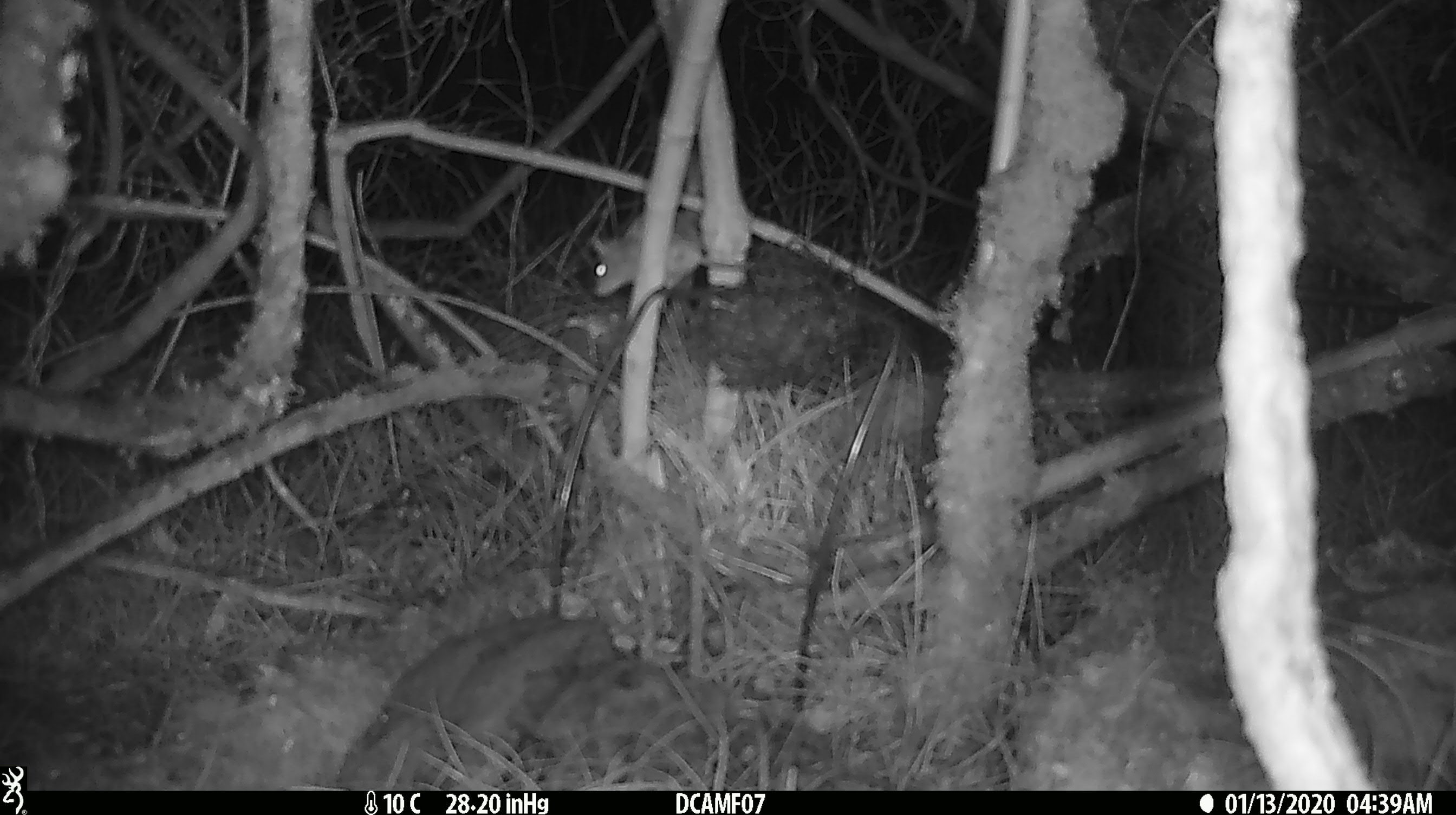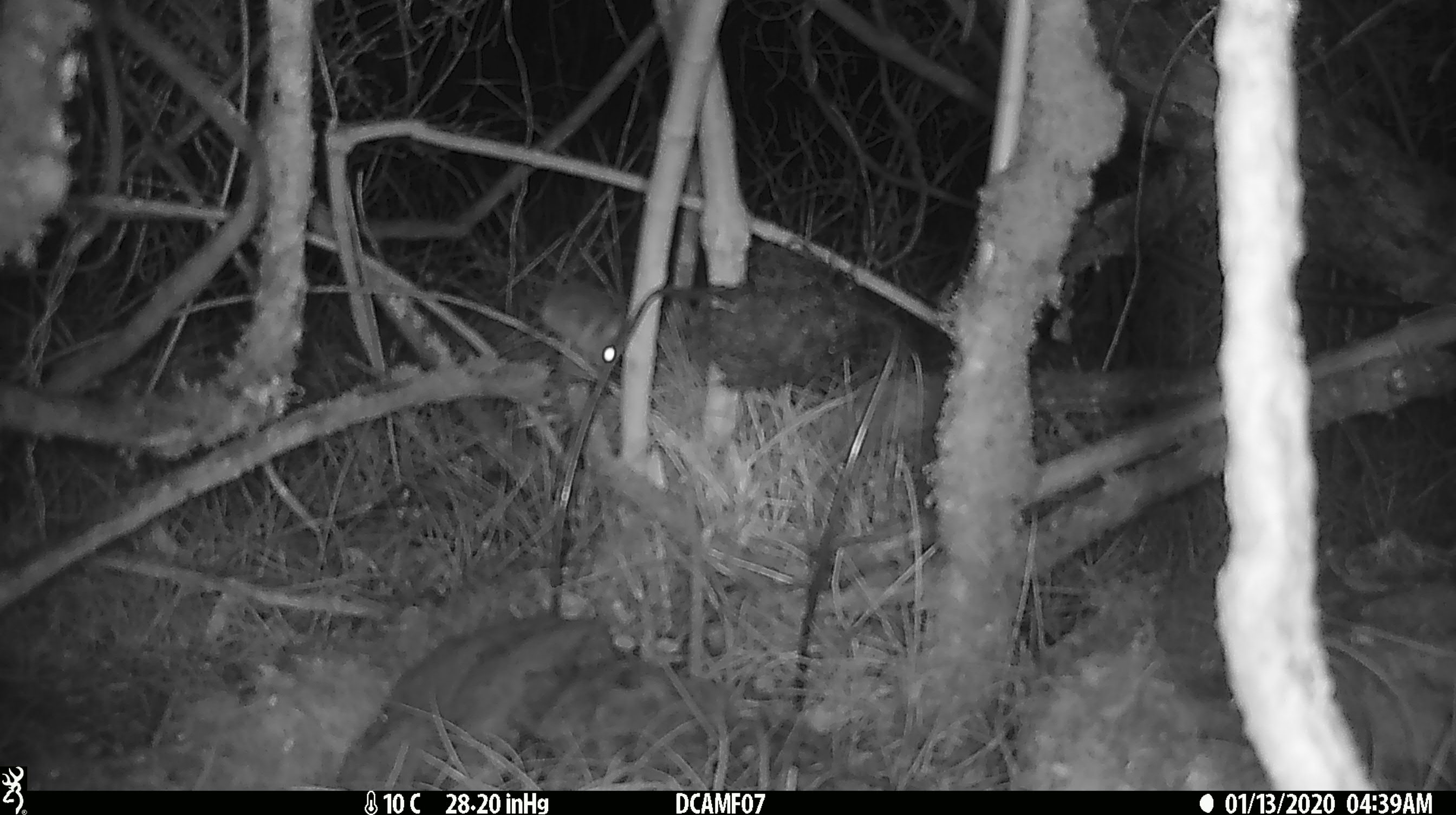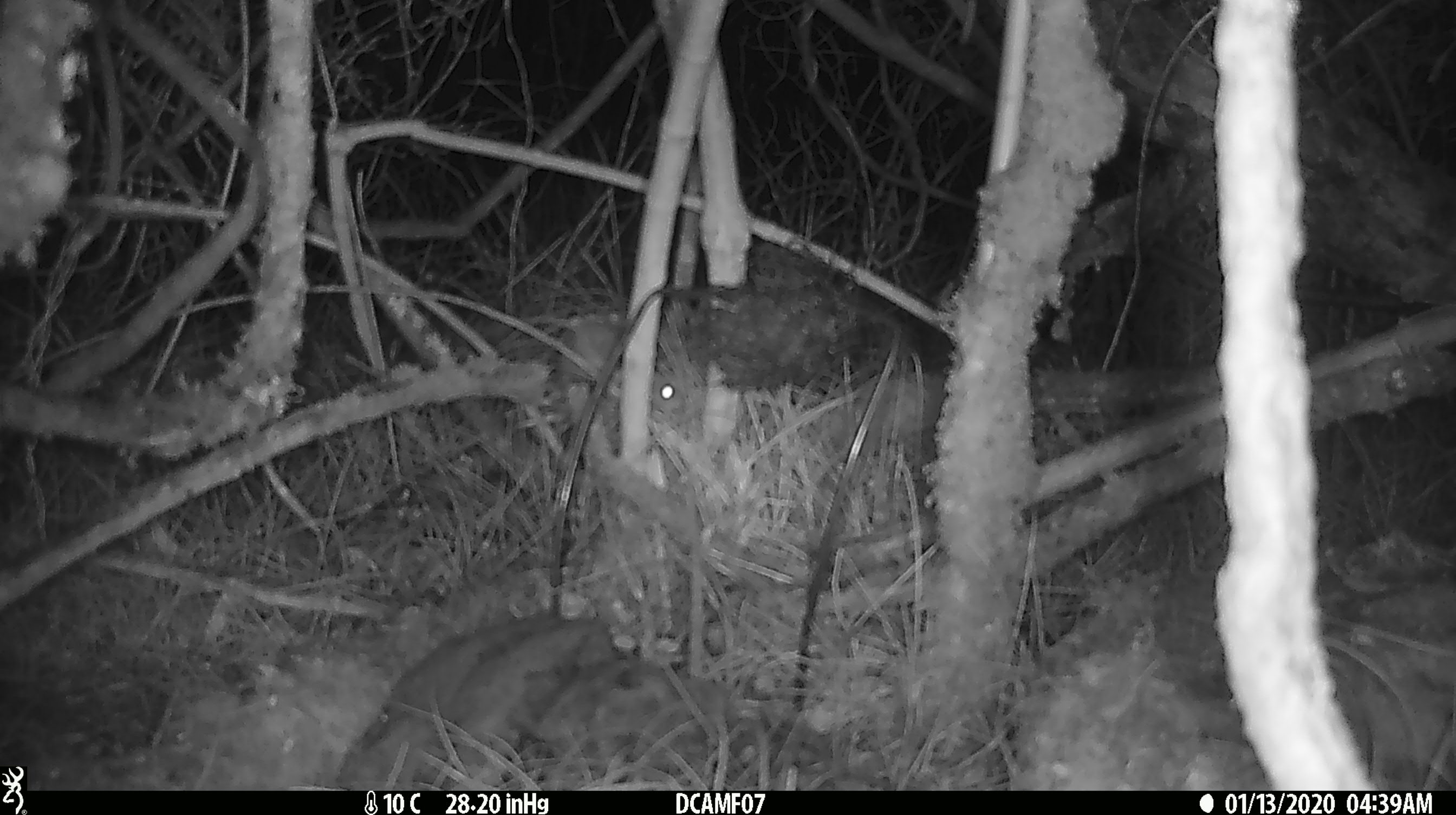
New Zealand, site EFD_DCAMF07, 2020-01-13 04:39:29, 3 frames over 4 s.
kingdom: Animalia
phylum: Chordata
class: Mammalia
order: Rodentia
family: Muridae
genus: Mus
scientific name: Mus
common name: mouse